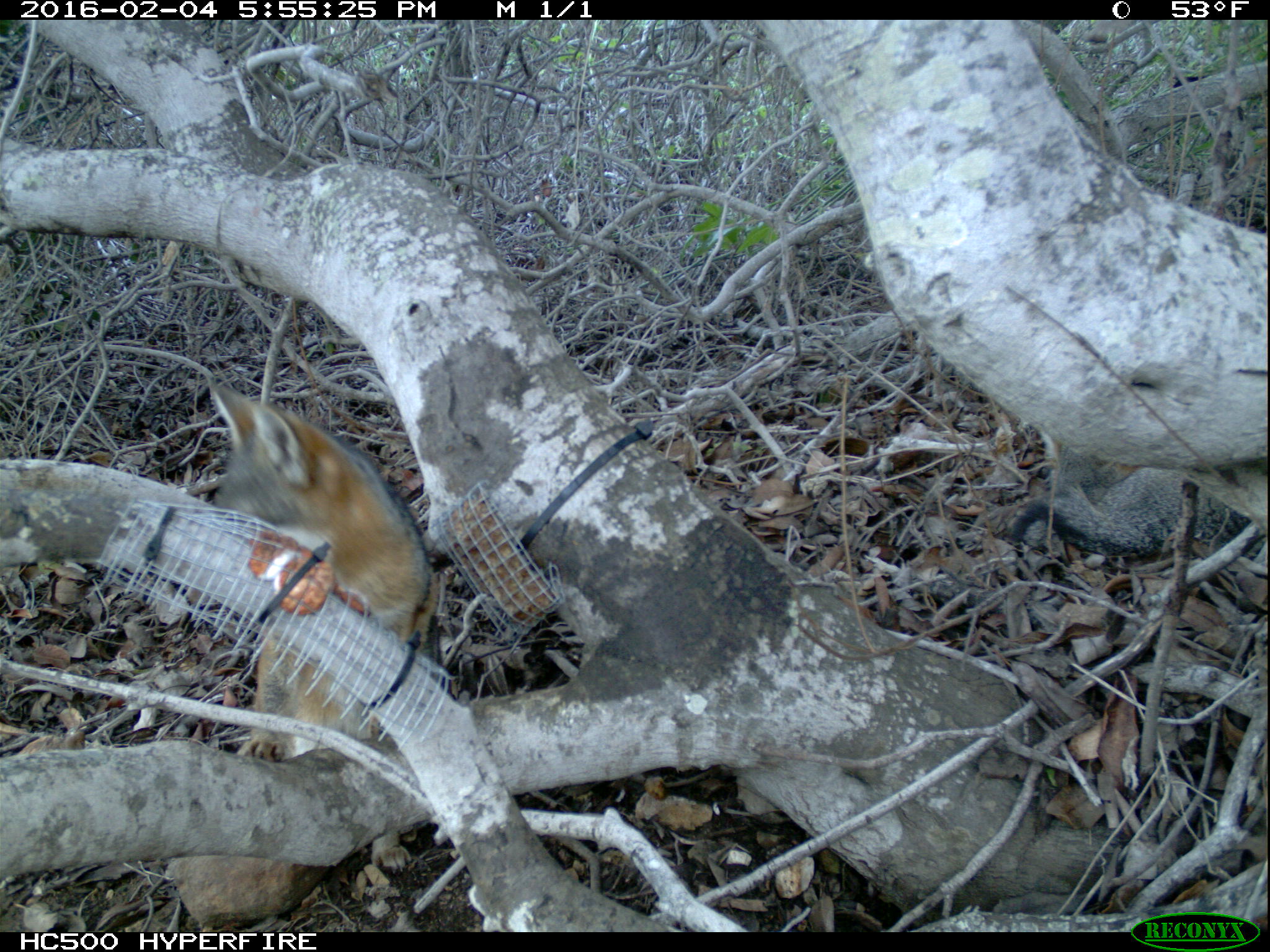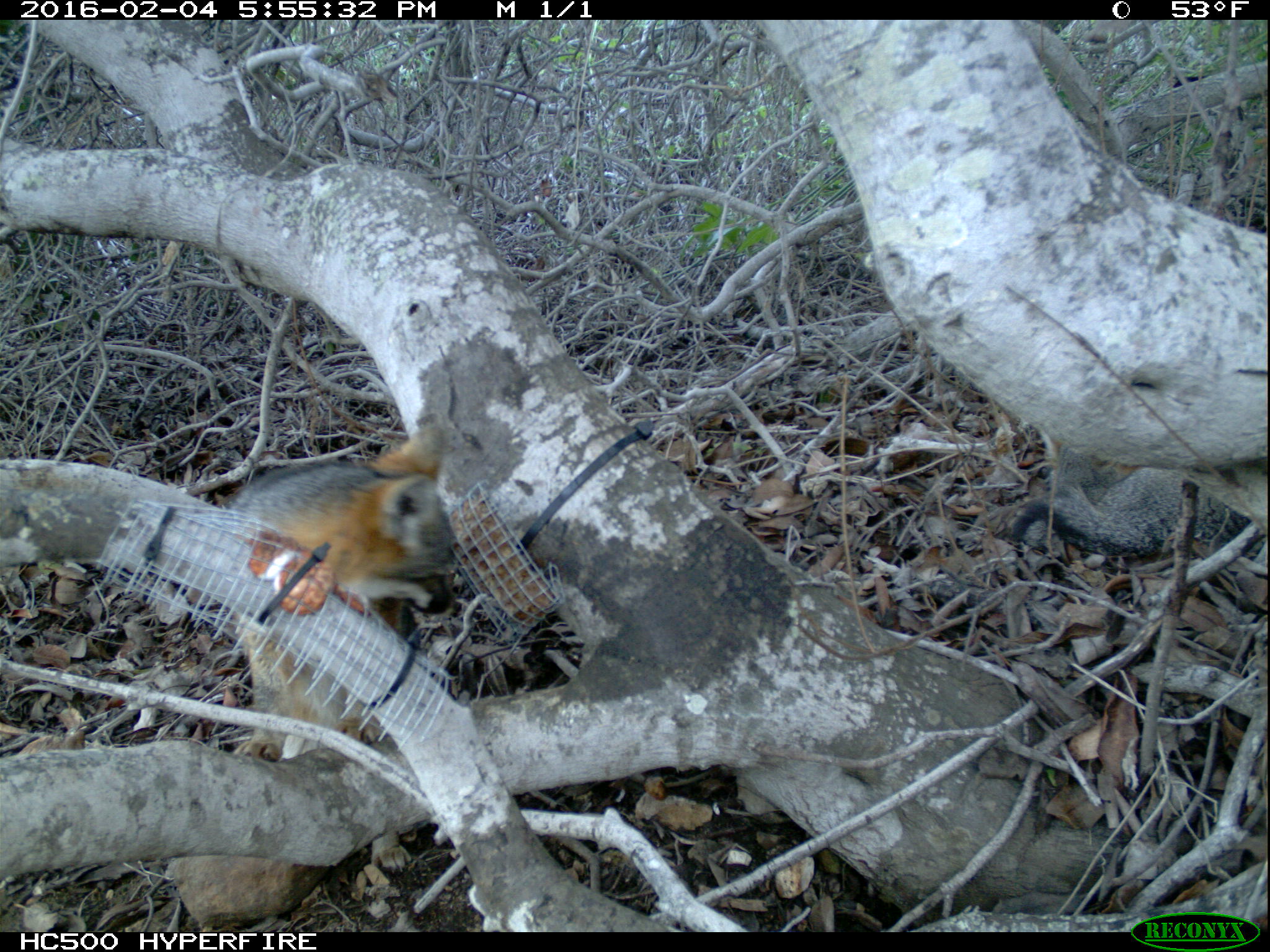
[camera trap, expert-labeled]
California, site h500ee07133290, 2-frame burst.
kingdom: Animalia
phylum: Chordata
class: Mammalia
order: Carnivora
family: Canidae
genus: Urocyon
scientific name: Urocyon littoralis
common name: island fox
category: fox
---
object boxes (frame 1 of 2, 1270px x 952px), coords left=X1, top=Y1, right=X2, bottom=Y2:
fox: left=206, top=378, right=437, bottom=760; left=1009, top=444, right=1253, bottom=556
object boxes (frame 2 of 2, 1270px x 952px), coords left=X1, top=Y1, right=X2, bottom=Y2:
fox: left=234, top=425, right=458, bottom=873; left=1010, top=446, right=1267, bottom=563